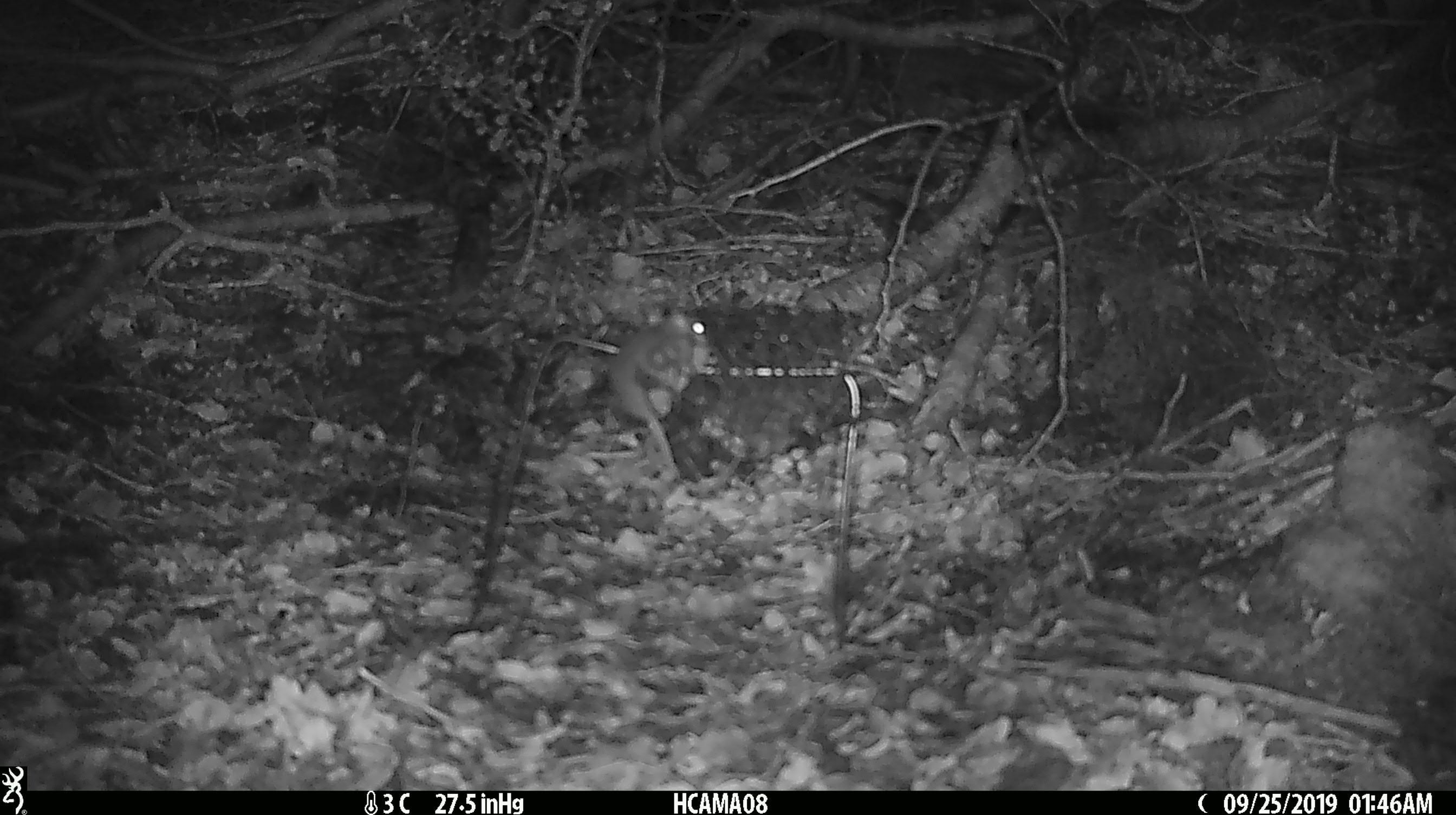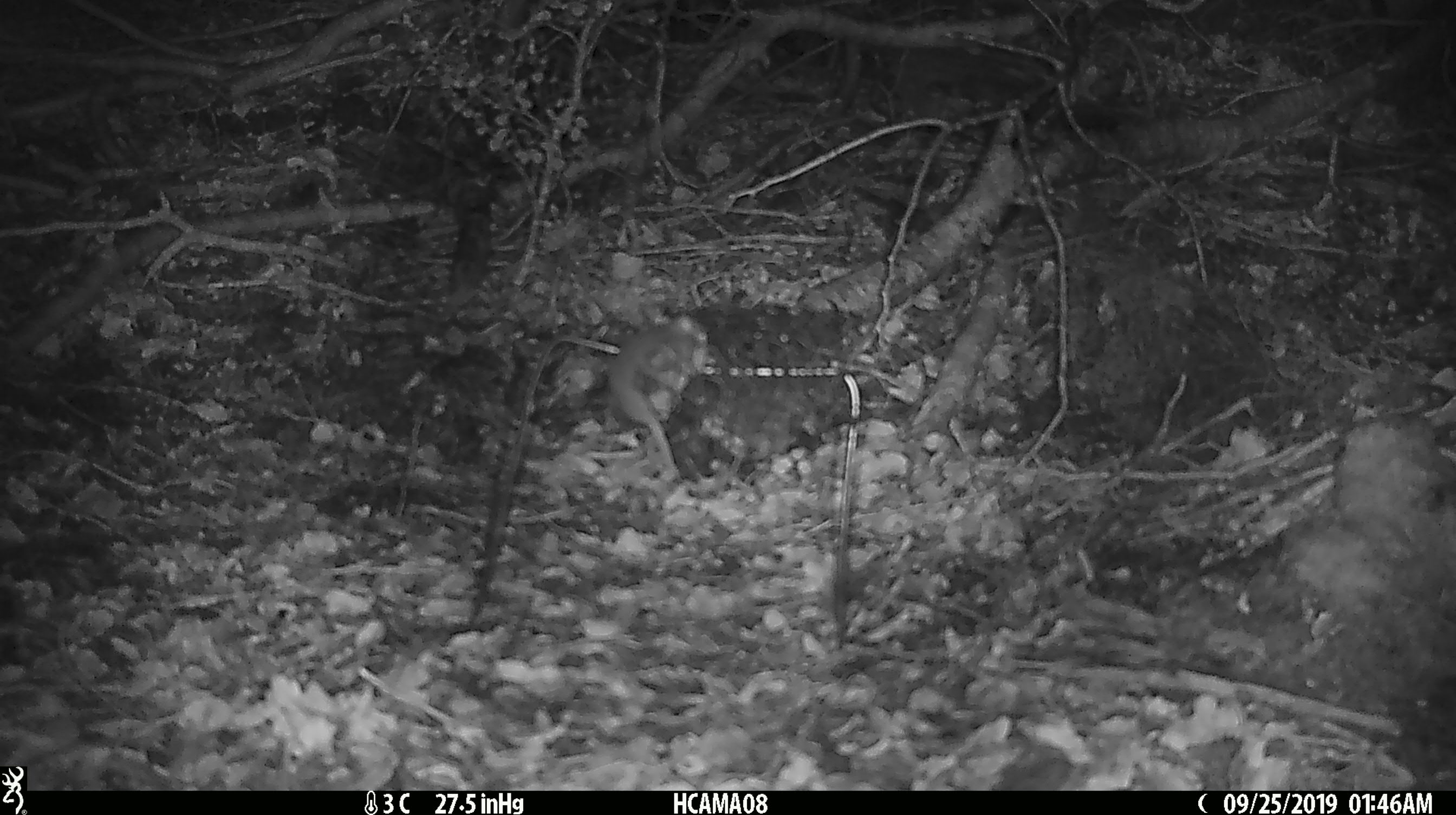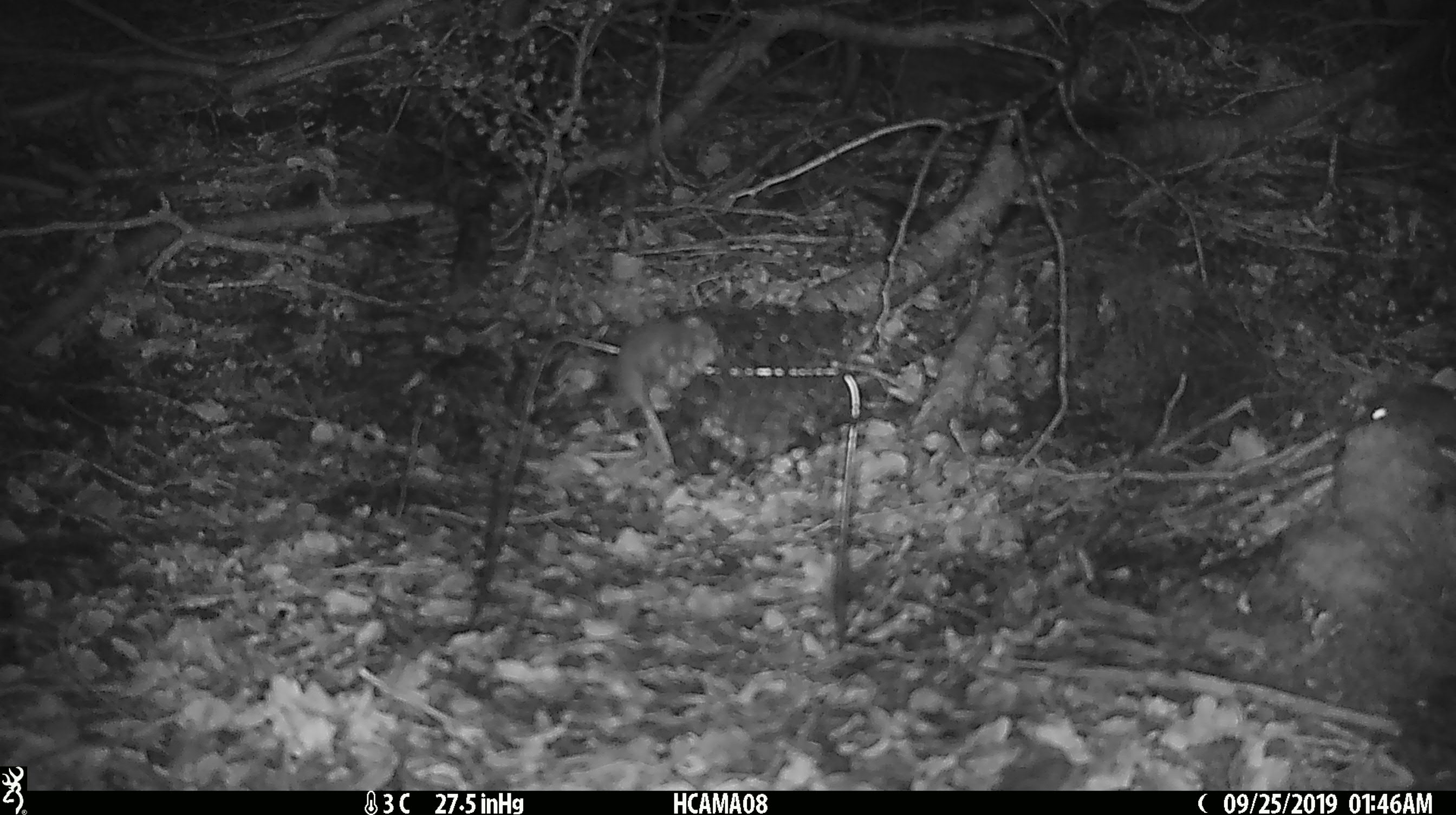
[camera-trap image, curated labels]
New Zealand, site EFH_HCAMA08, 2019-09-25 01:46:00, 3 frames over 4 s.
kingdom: Animalia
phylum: Chordata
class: Mammalia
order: Rodentia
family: Muridae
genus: Mus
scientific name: Mus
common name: mouse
Mouse (Mus).